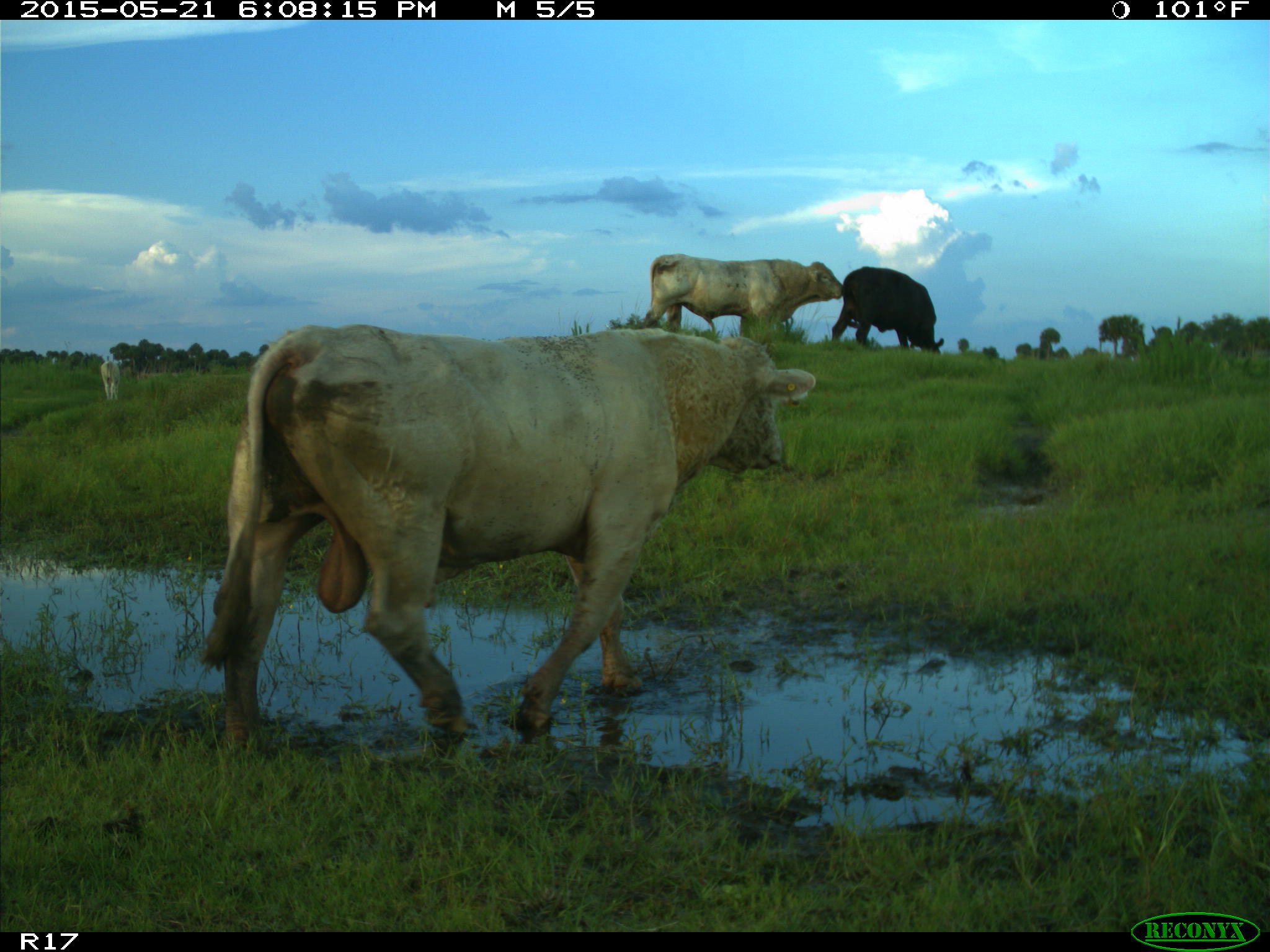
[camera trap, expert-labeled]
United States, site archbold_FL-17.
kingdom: Animalia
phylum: Chordata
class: Mammalia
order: Artiodactyla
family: Bovidae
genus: Bos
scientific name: Bos taurus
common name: domestic cow